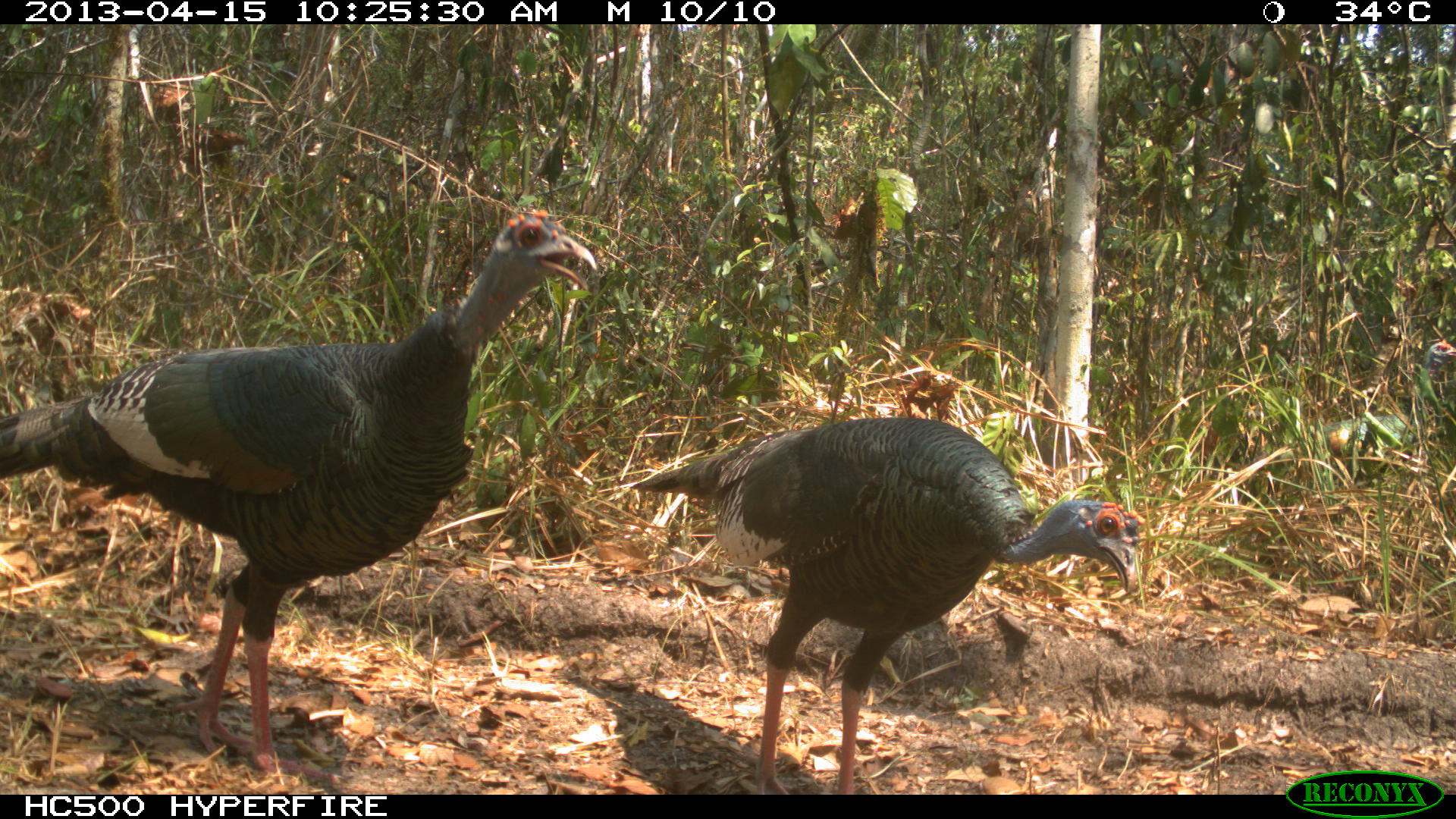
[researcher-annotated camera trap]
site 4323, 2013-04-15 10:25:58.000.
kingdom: Animalia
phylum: Chordata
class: Aves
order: Galliformes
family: Phasianidae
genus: Meleagris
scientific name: Meleagris ocellata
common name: ocellated turkey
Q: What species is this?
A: Meleagris ocellata (ocellated turkey).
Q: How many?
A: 2.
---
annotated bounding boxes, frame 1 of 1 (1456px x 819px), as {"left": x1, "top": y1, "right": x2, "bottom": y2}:
meleagris ocellata: {"left": 0, "top": 209, "right": 596, "bottom": 785}; {"left": 630, "top": 414, "right": 1144, "bottom": 791}